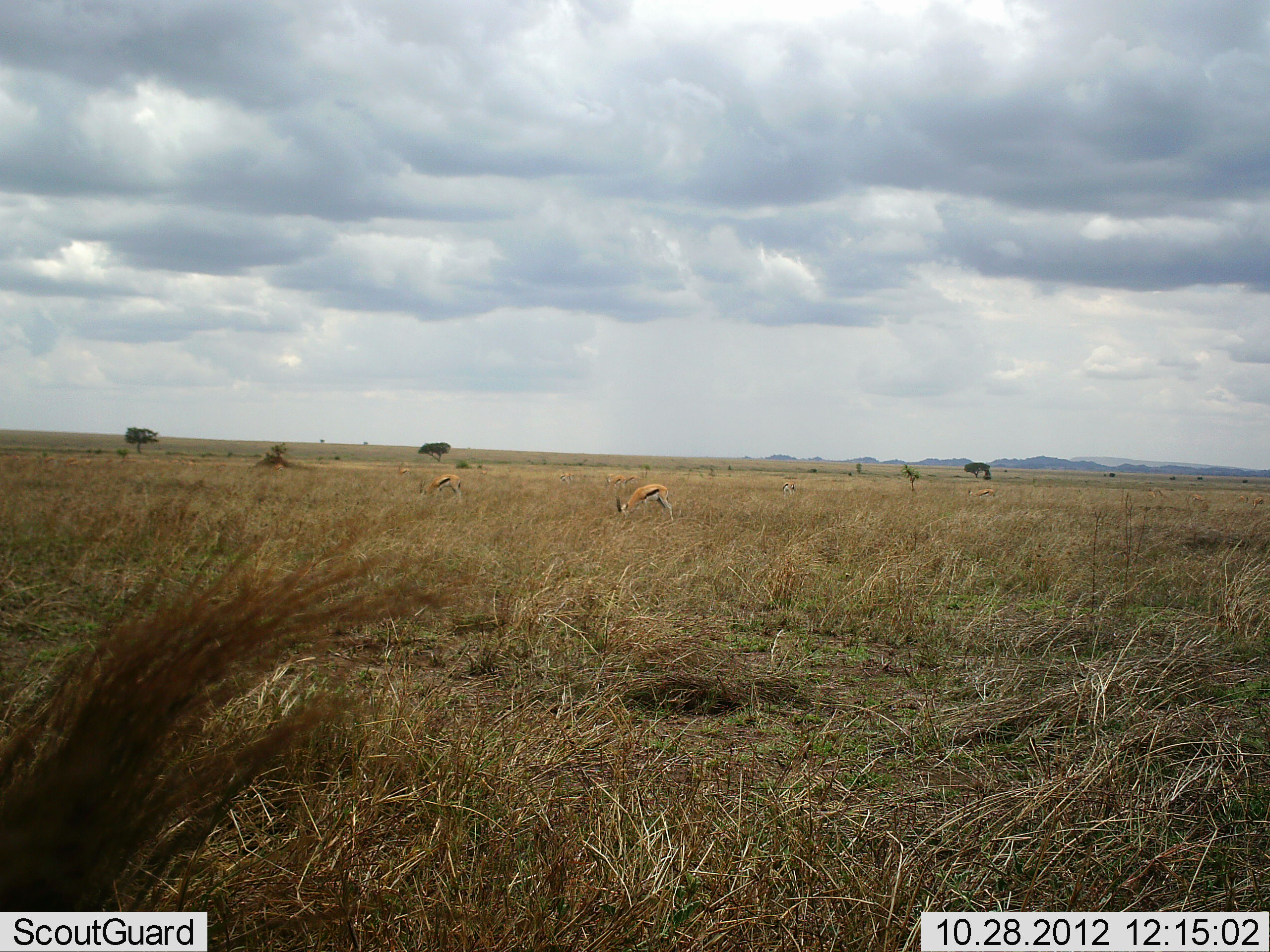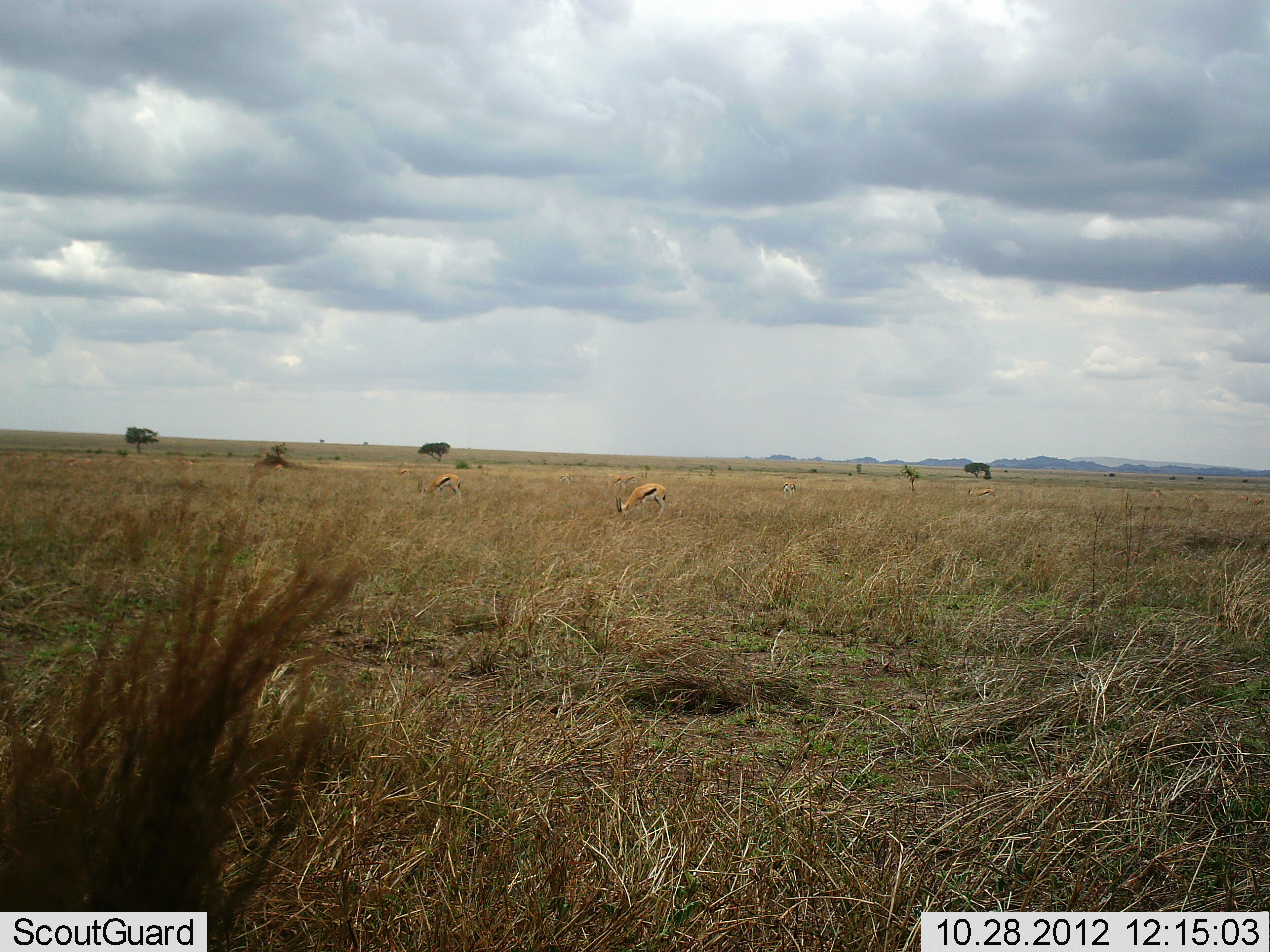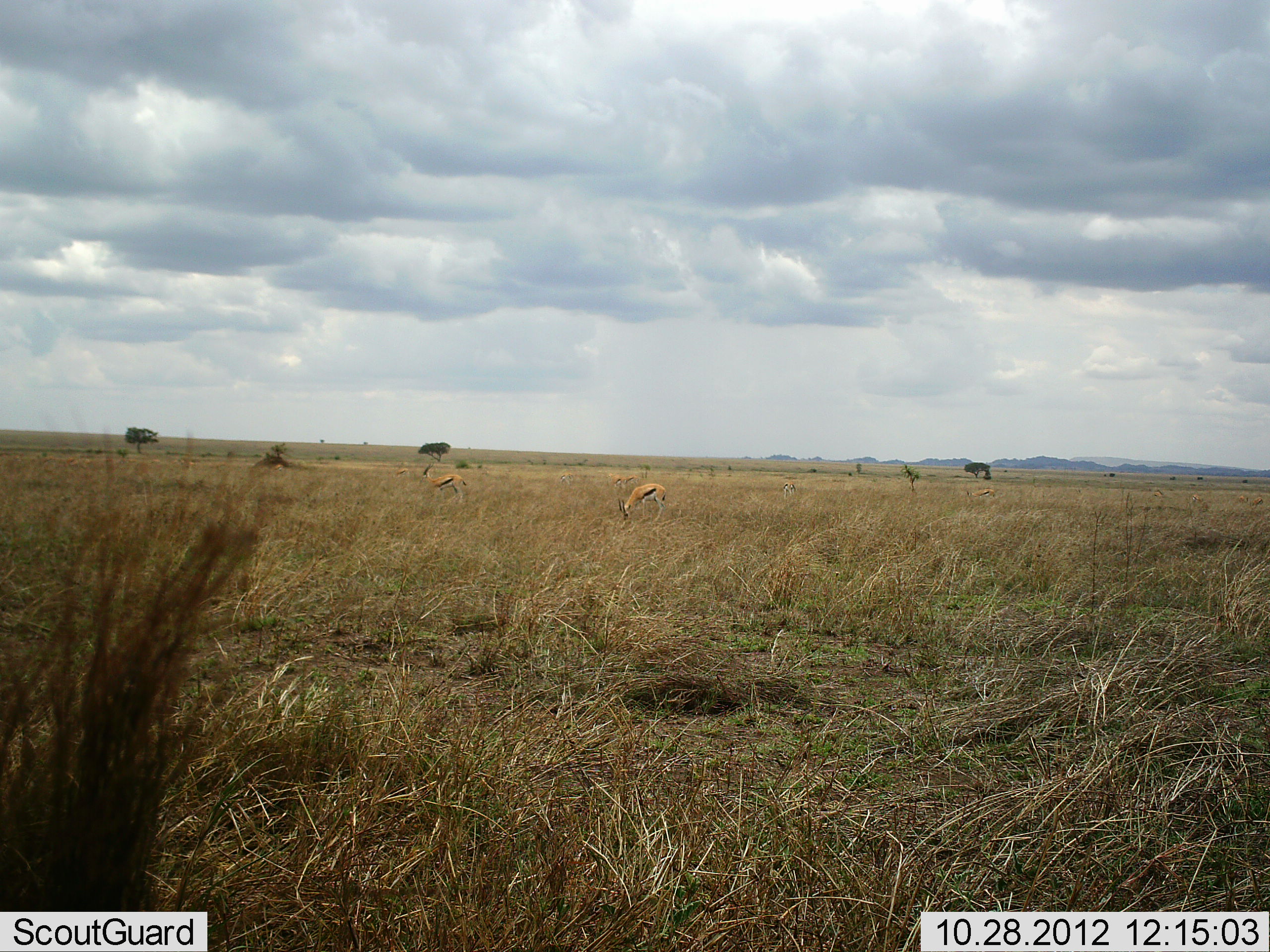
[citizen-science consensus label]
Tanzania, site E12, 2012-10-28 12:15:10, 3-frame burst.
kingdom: Animalia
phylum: Chordata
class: Mammalia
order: Artiodactyla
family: Bovidae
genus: Eudorcas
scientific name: Eudorcas thomsonii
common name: thomson's gazelle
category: gazellethomsons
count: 2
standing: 25%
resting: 0%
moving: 17%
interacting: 0%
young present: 0%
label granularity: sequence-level